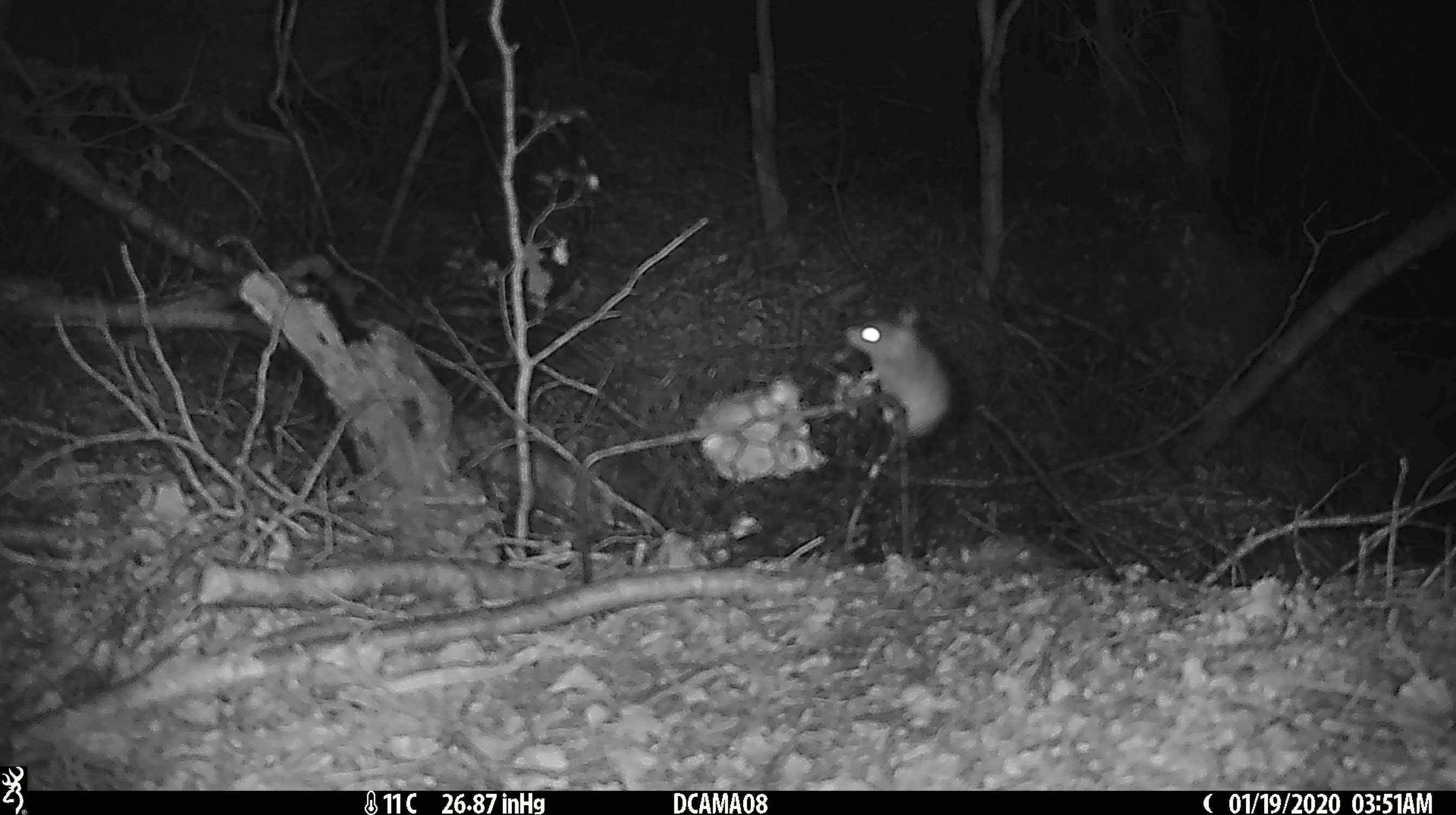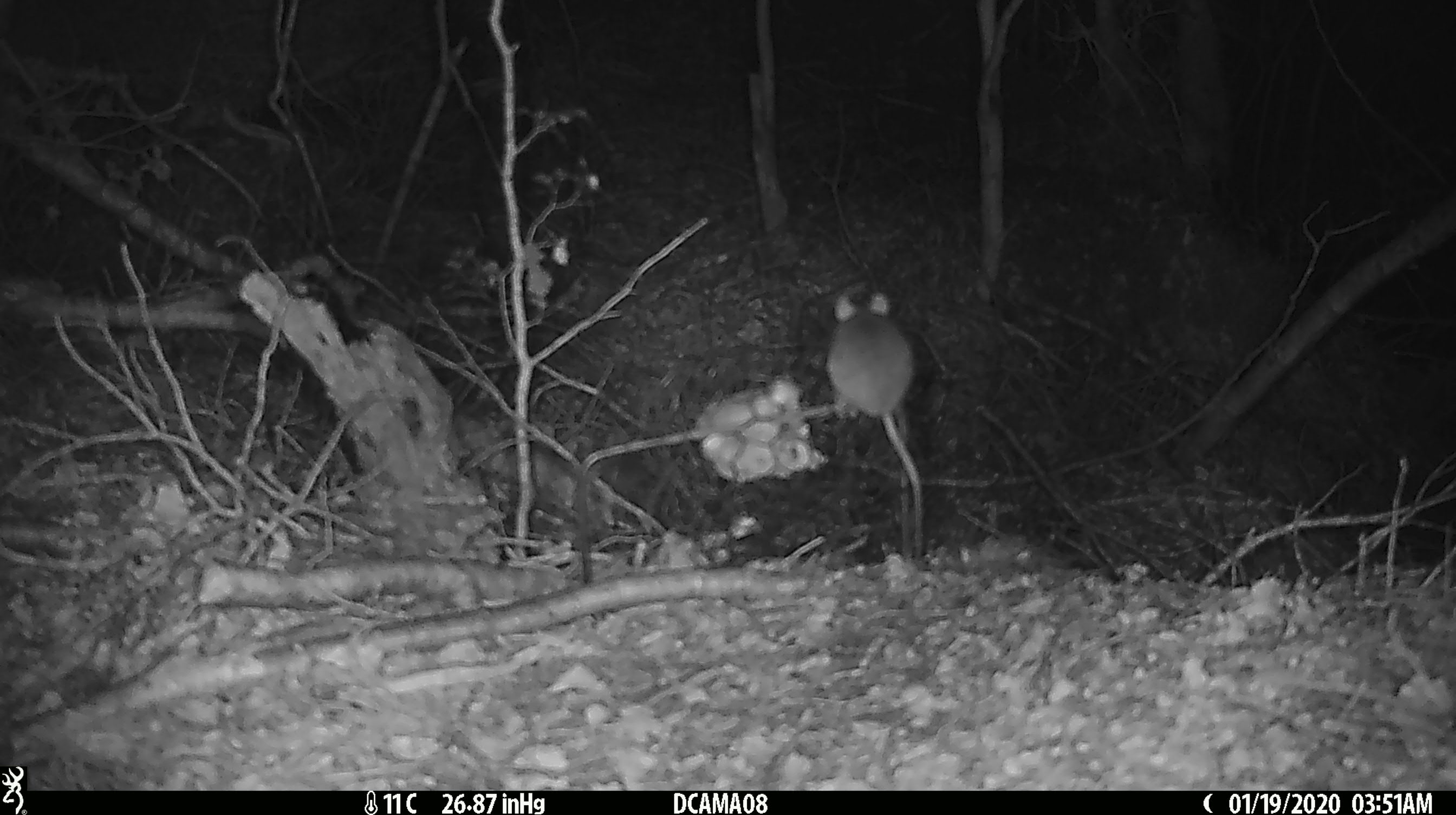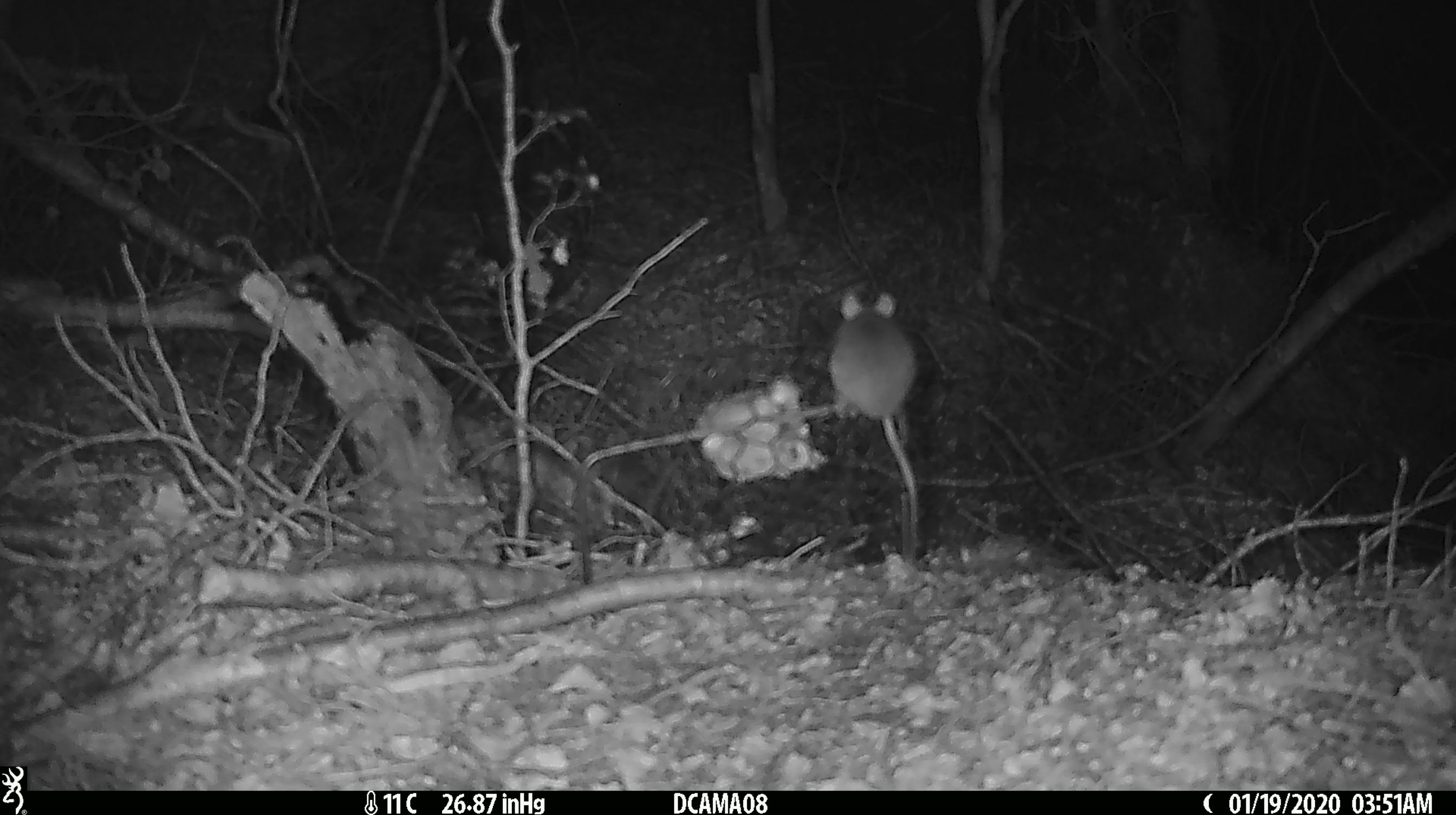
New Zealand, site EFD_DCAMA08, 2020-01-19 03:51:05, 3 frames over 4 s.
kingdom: Animalia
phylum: Chordata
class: Mammalia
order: Rodentia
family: Muridae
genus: Mus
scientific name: Mus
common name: mouse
Mouse (Mus).